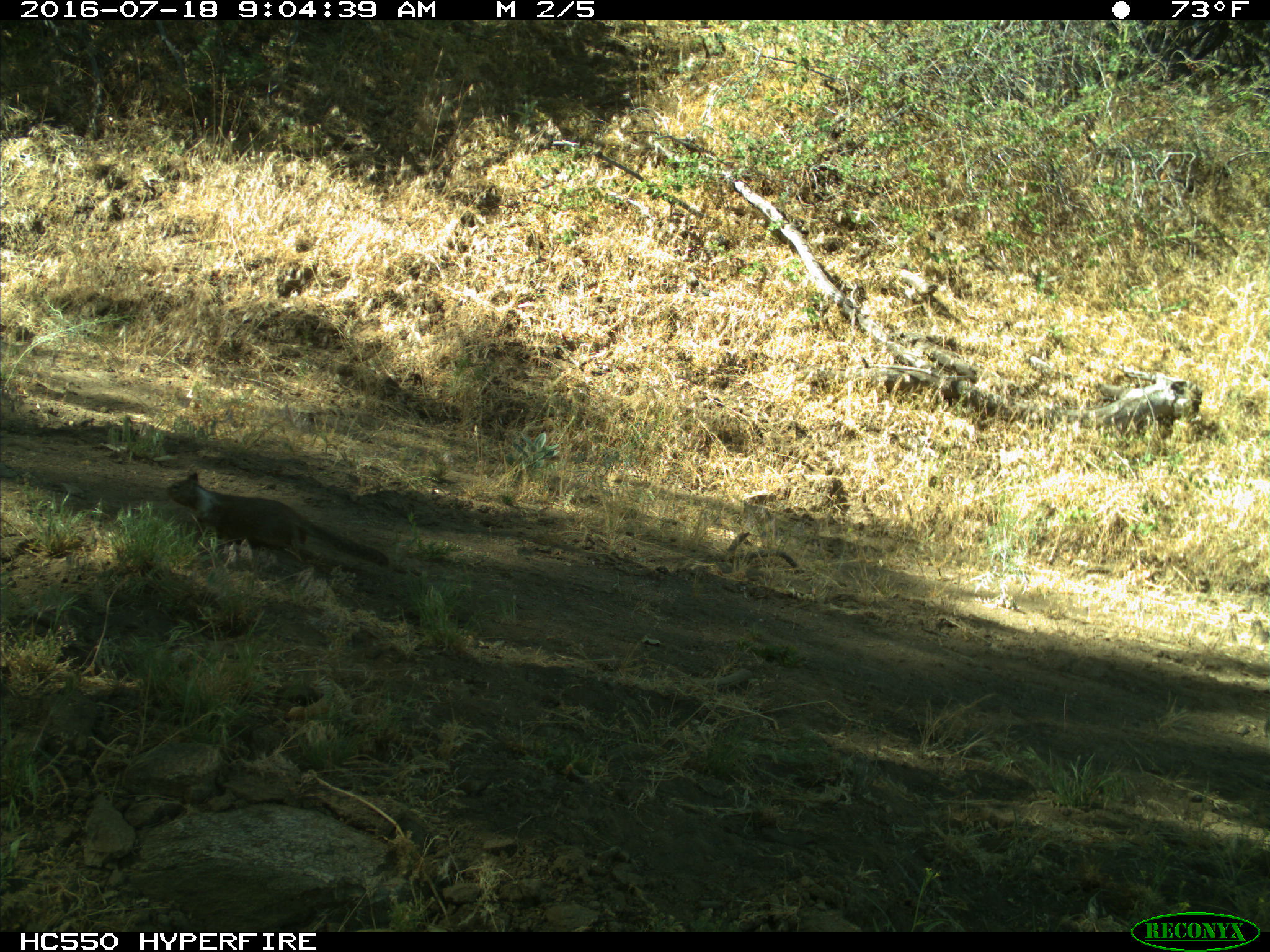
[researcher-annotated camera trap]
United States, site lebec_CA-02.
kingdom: Animalia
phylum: Chordata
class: Mammalia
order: Rodentia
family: Sciuridae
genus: Otospermophilus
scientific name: Otospermophilus beecheyi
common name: california ground squirrel